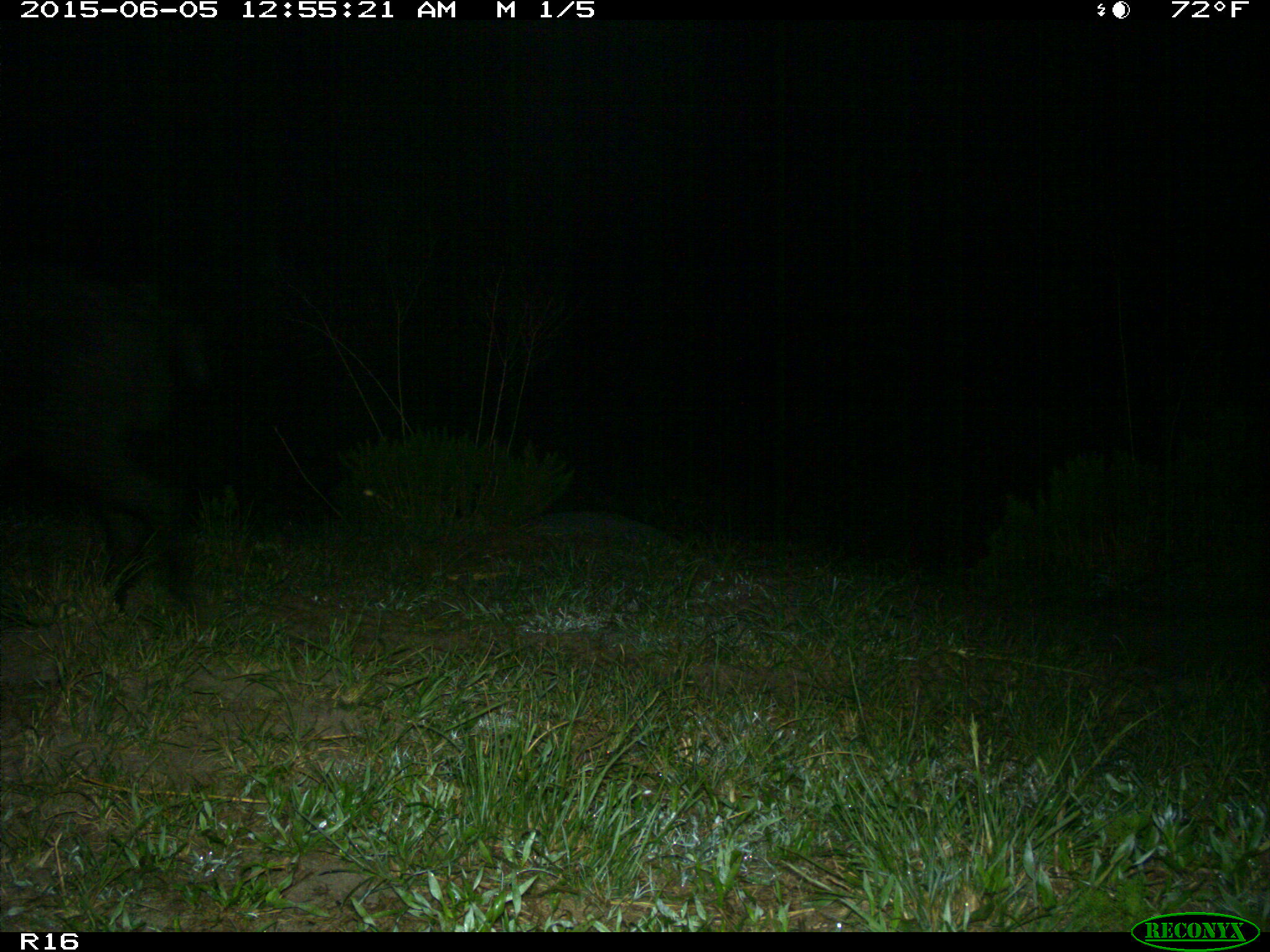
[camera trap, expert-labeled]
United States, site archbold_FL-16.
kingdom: Animalia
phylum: Chordata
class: Mammalia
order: Artiodactyla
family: Suidae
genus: Sus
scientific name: Sus scrofa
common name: wild boar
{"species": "Sus scrofa (wild boar)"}